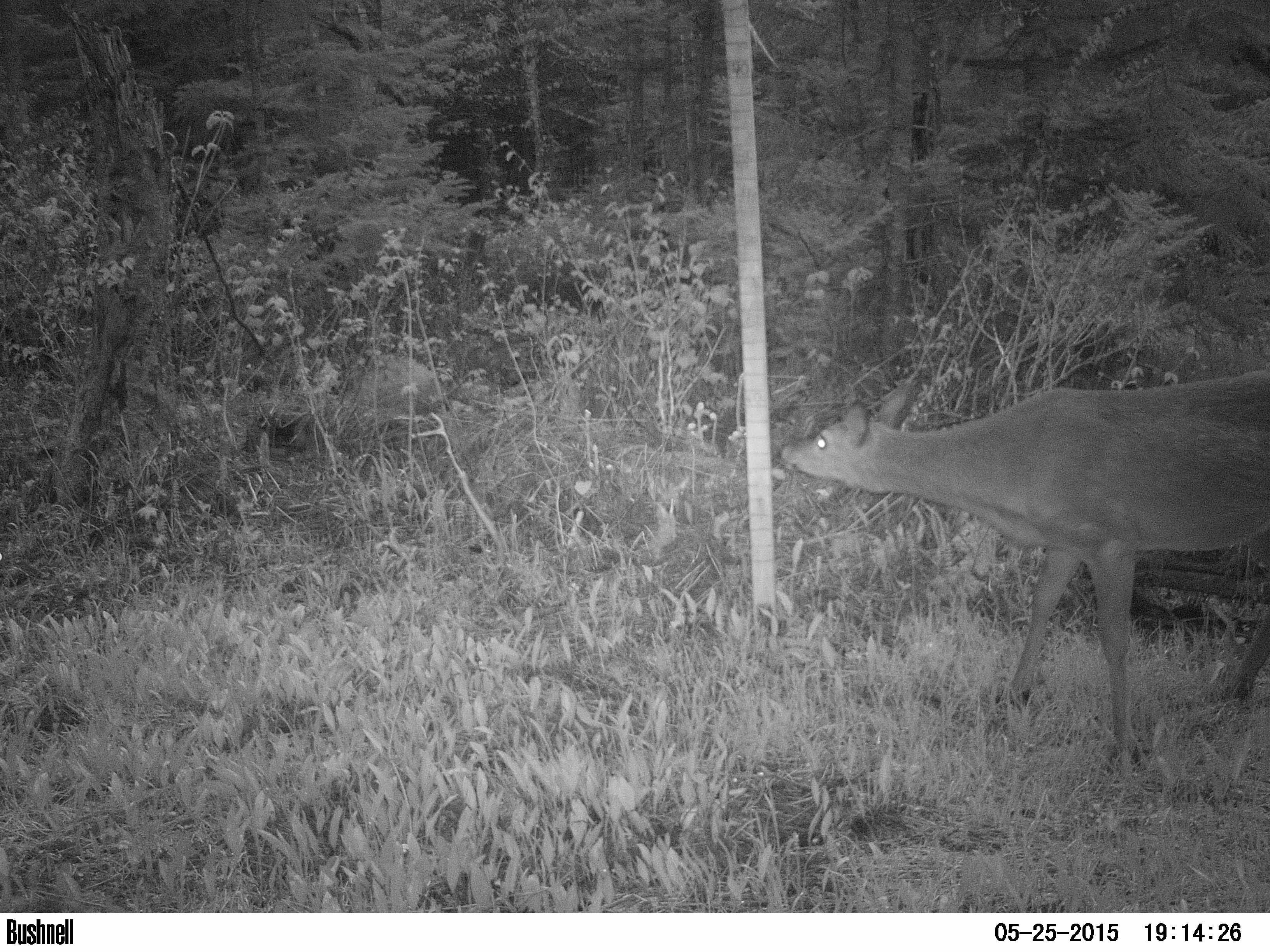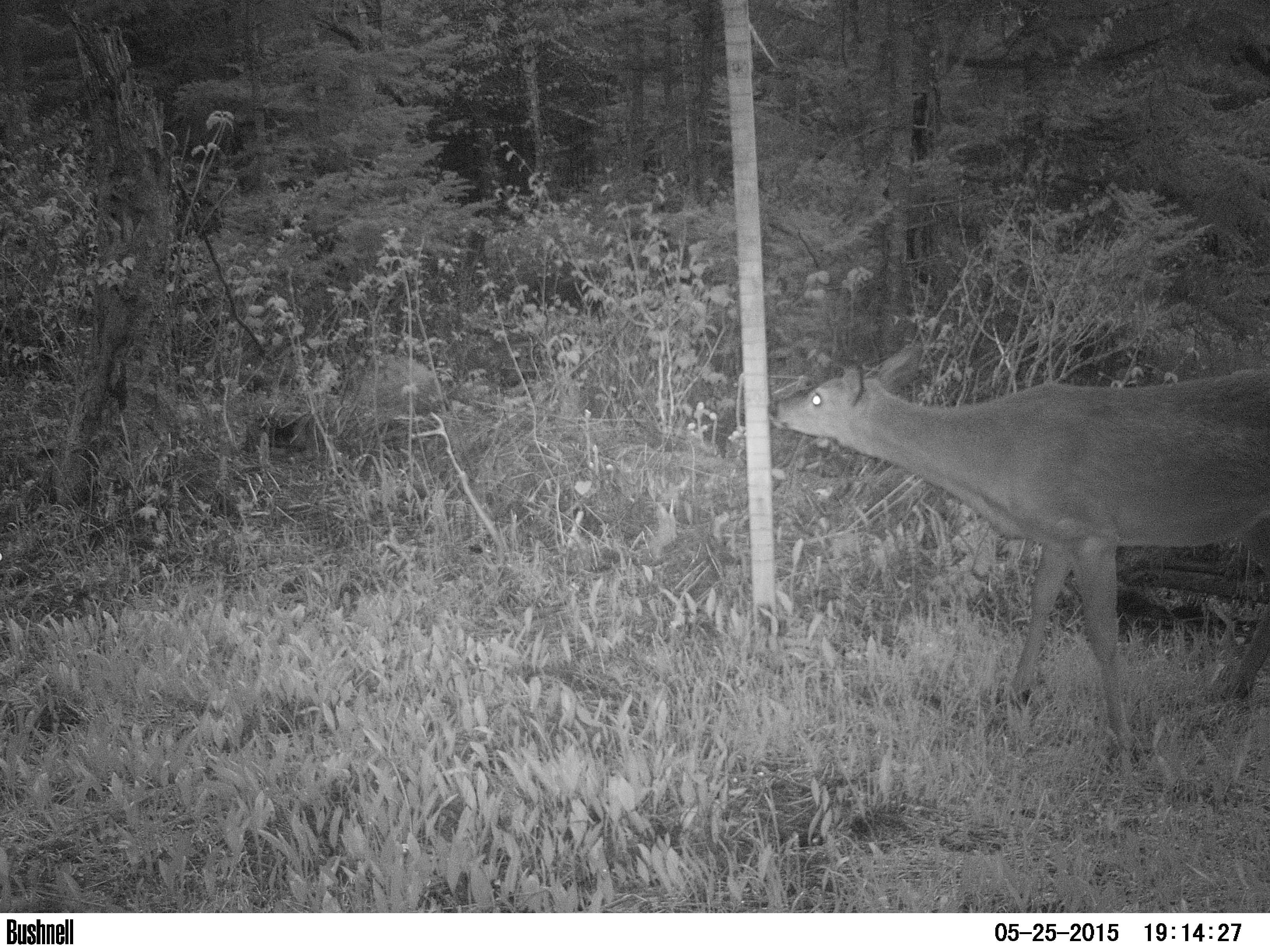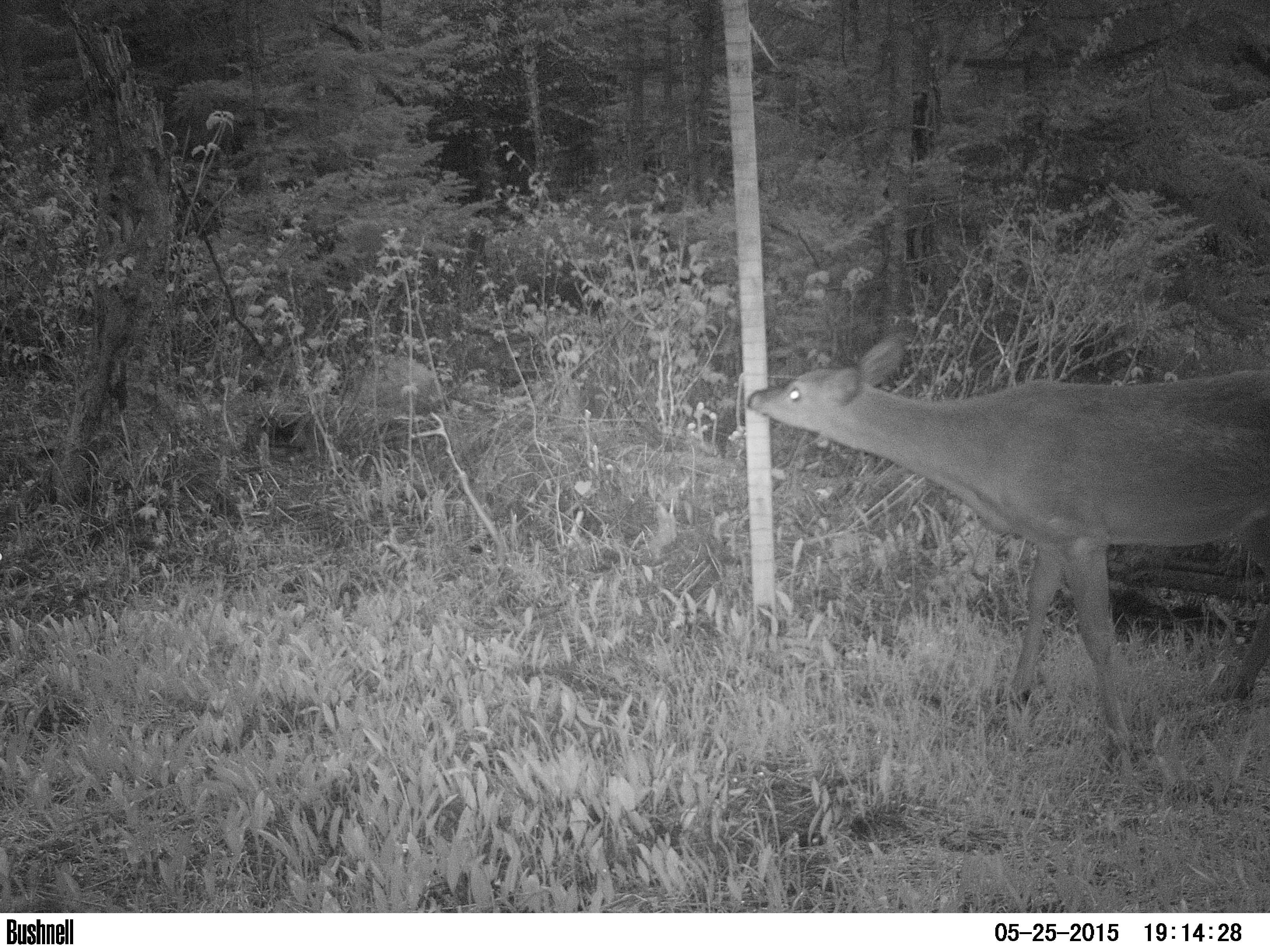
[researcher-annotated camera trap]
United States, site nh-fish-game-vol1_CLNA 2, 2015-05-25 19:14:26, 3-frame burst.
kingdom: Animalia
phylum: Chordata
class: Mammalia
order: Artiodactyla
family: Cervidae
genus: Odocoileus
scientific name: Odocoileus virginianus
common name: white-tailed deer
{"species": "white-tailed deer (Odocoileus virginianus)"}